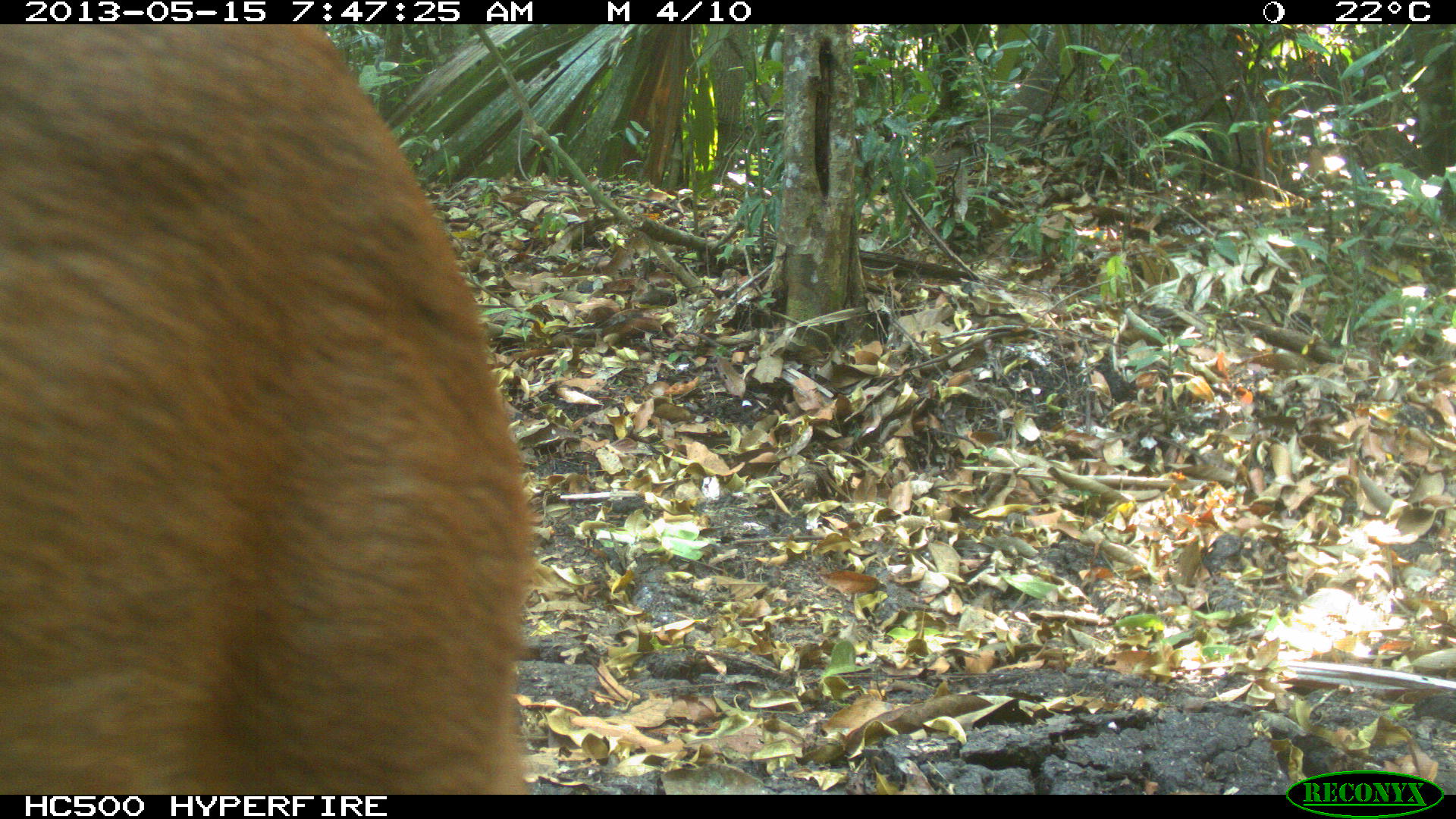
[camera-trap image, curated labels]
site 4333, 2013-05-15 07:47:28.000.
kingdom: Animalia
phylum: Chordata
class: Mammalia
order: Artiodactyla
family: Cervidae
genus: Mazama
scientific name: Mazama temama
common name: central american red brocket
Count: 1.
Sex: female.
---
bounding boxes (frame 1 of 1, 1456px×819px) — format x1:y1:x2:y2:
mazama temama: 0:23:543:794